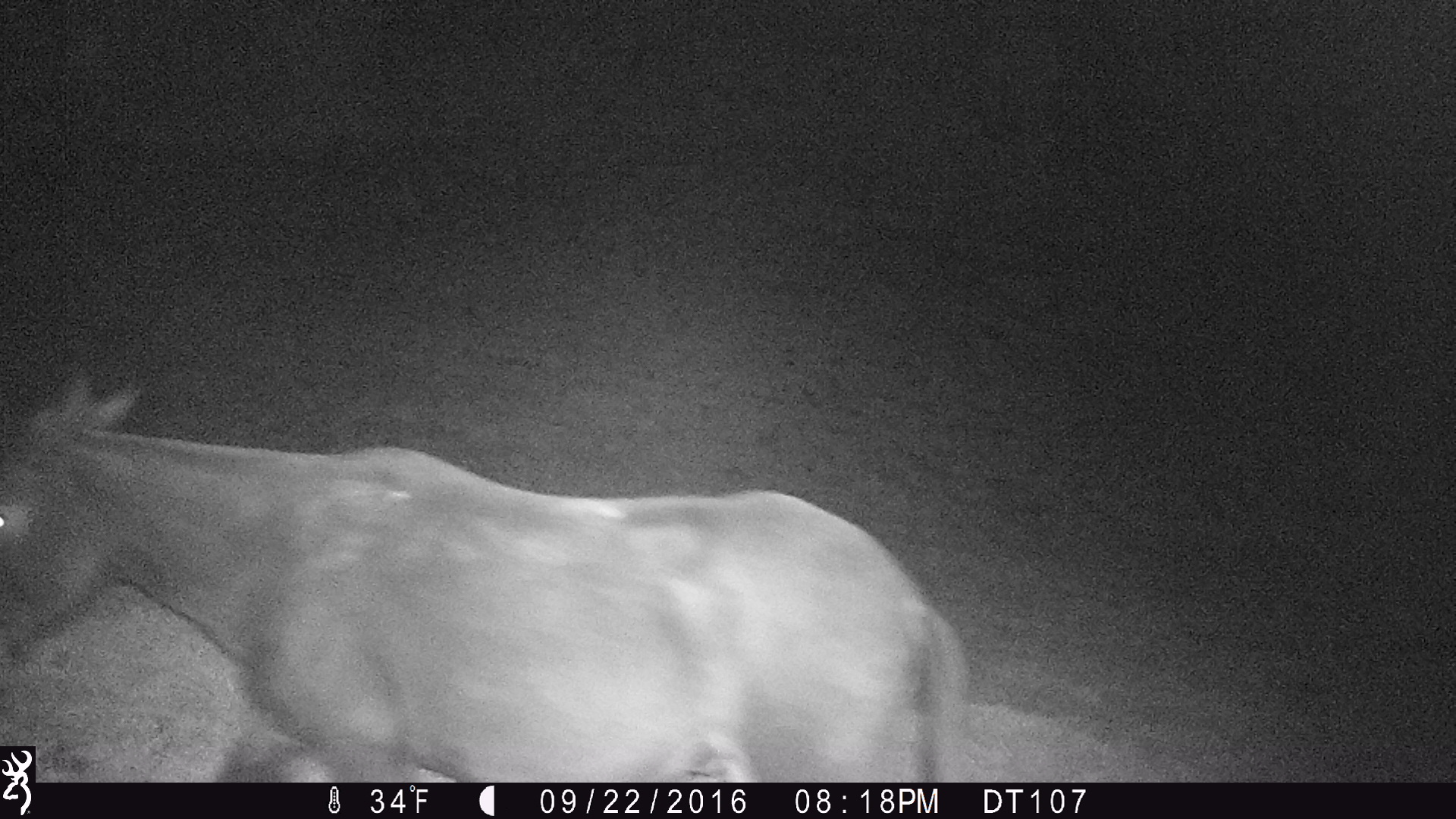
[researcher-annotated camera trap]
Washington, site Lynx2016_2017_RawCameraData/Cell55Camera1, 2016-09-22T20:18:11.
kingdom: Animalia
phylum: Chordata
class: Mammalia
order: Perissodactyla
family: Equidae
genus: Equus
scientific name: Equus caballus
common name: domestic horse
Domestic horse (Equus caballus). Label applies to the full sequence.